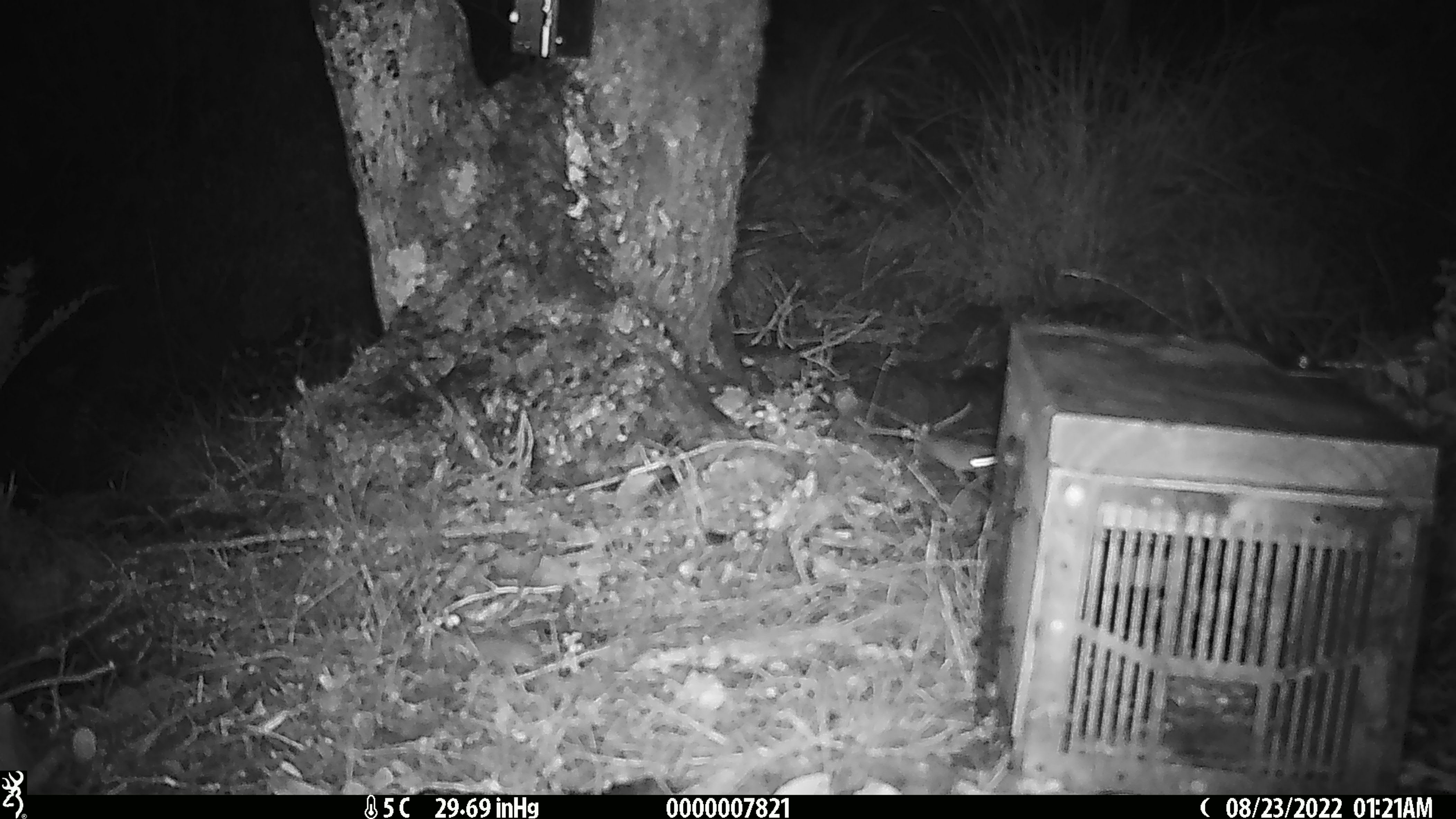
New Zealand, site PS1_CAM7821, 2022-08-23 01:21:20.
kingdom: Animalia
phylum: Chordata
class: Mammalia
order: Rodentia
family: Muridae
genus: Mus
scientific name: Mus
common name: mouse